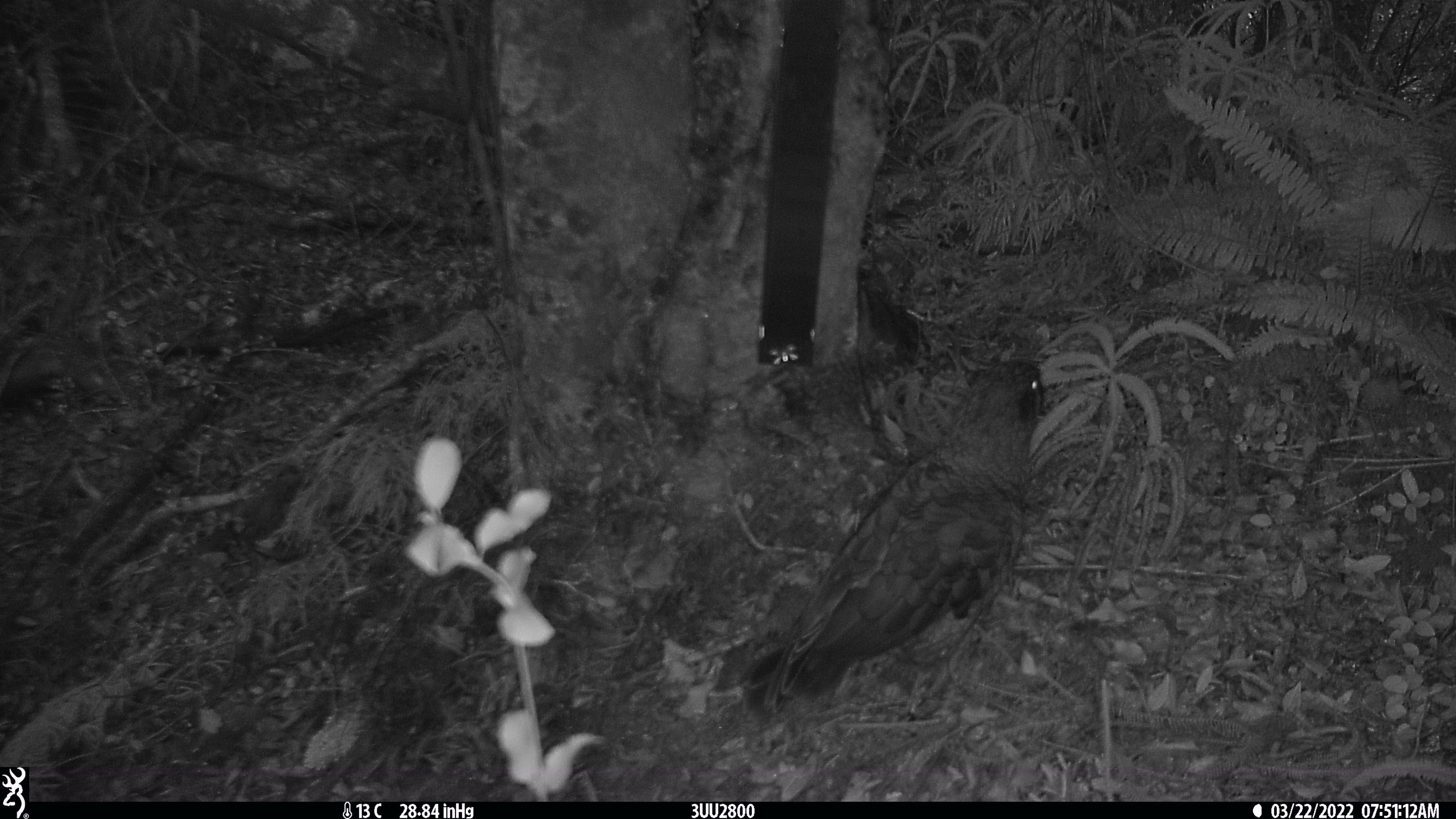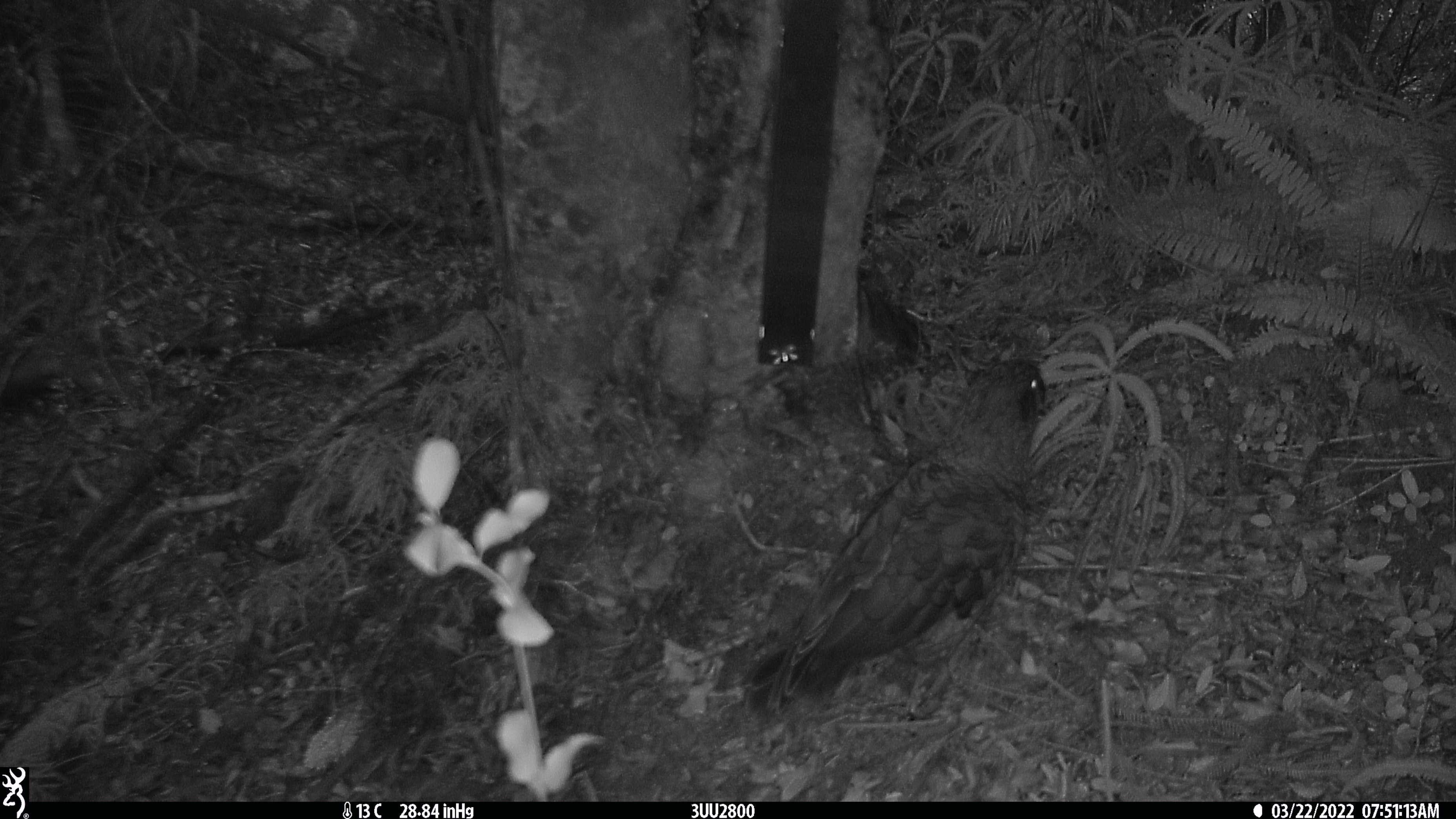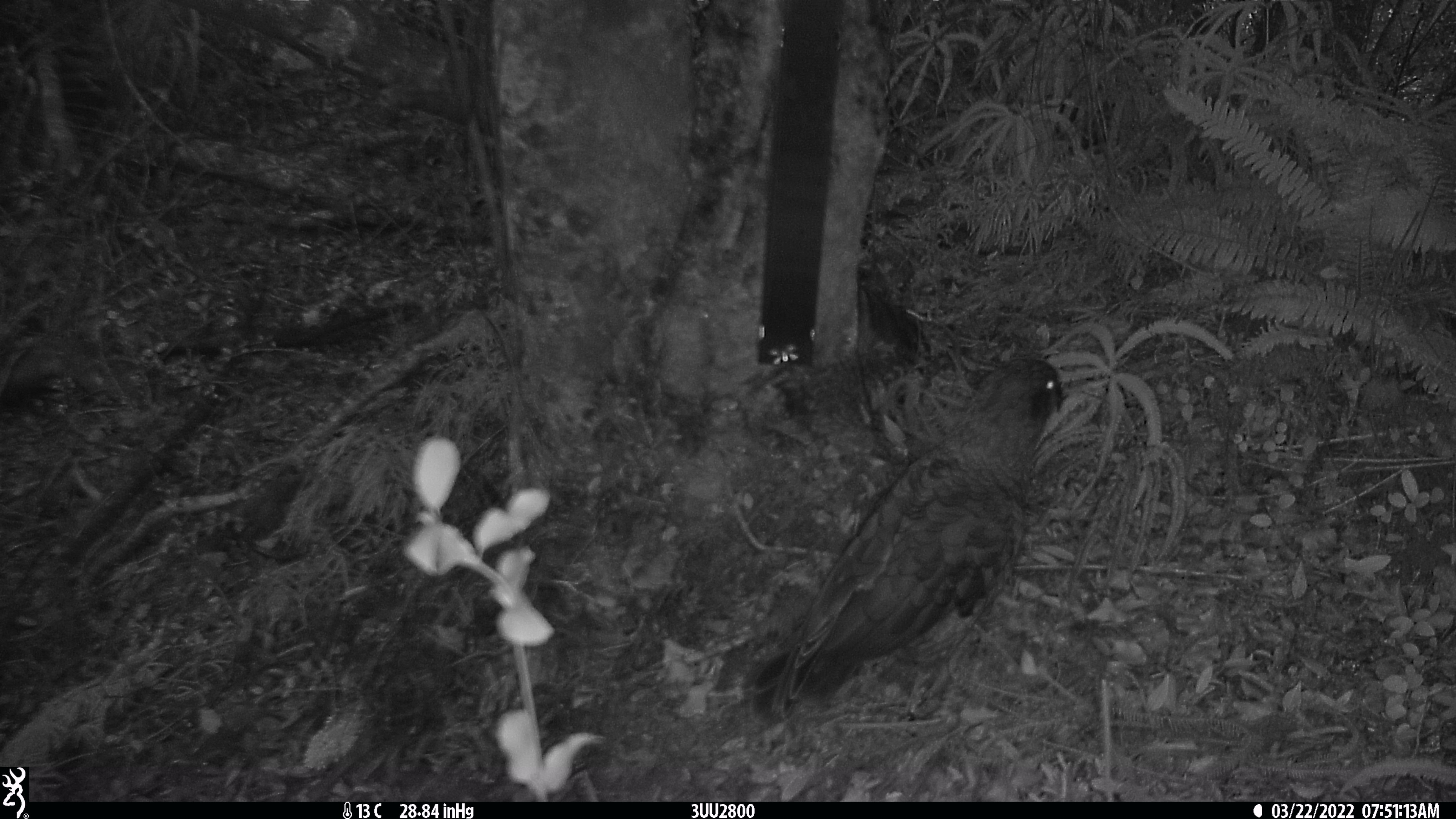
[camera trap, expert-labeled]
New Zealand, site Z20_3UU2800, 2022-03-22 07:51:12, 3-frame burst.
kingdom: Animalia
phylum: Chordata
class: Aves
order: Psittaciformes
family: Strigopidae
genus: Nestor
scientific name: Nestor notabilis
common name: kea